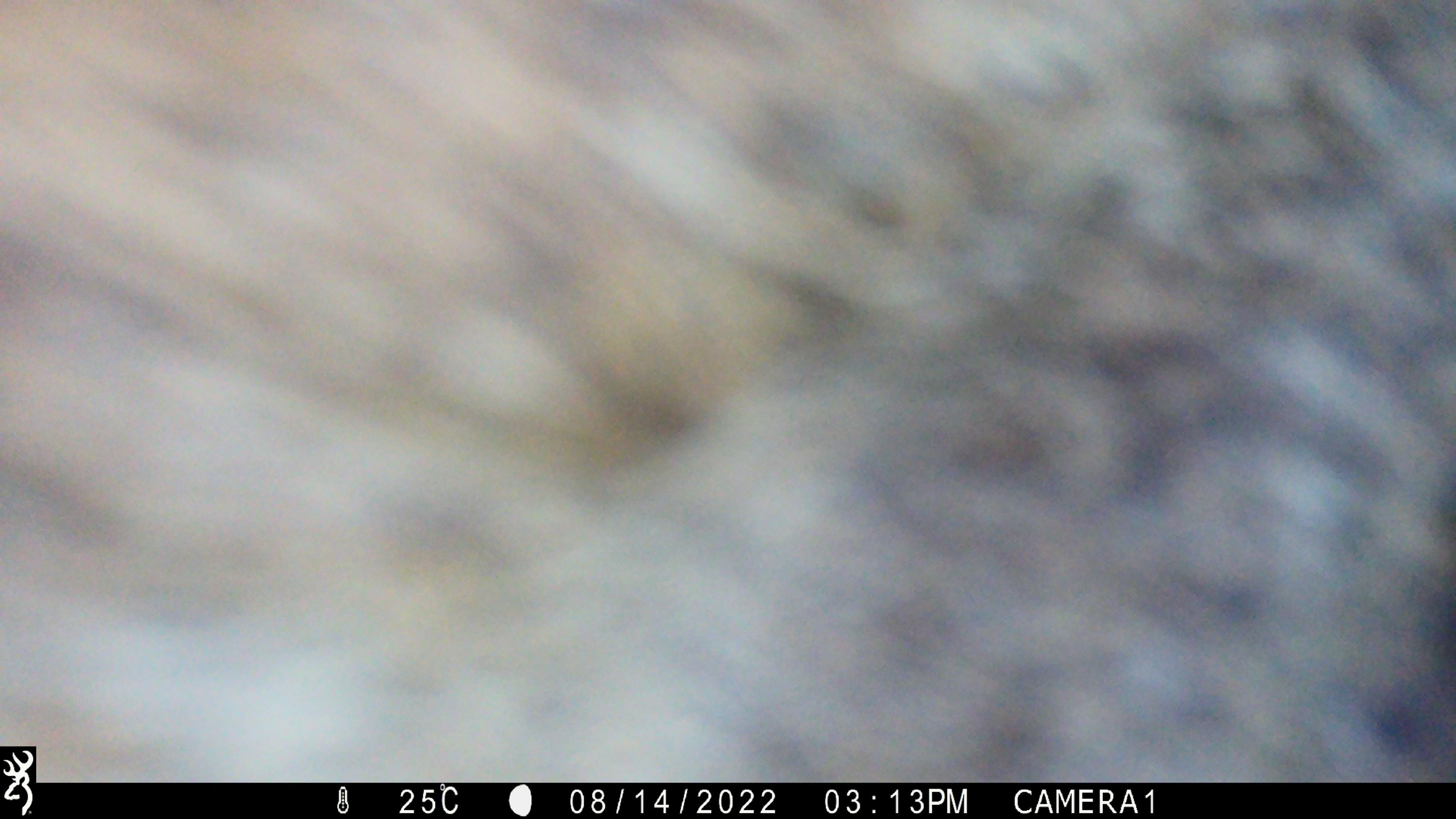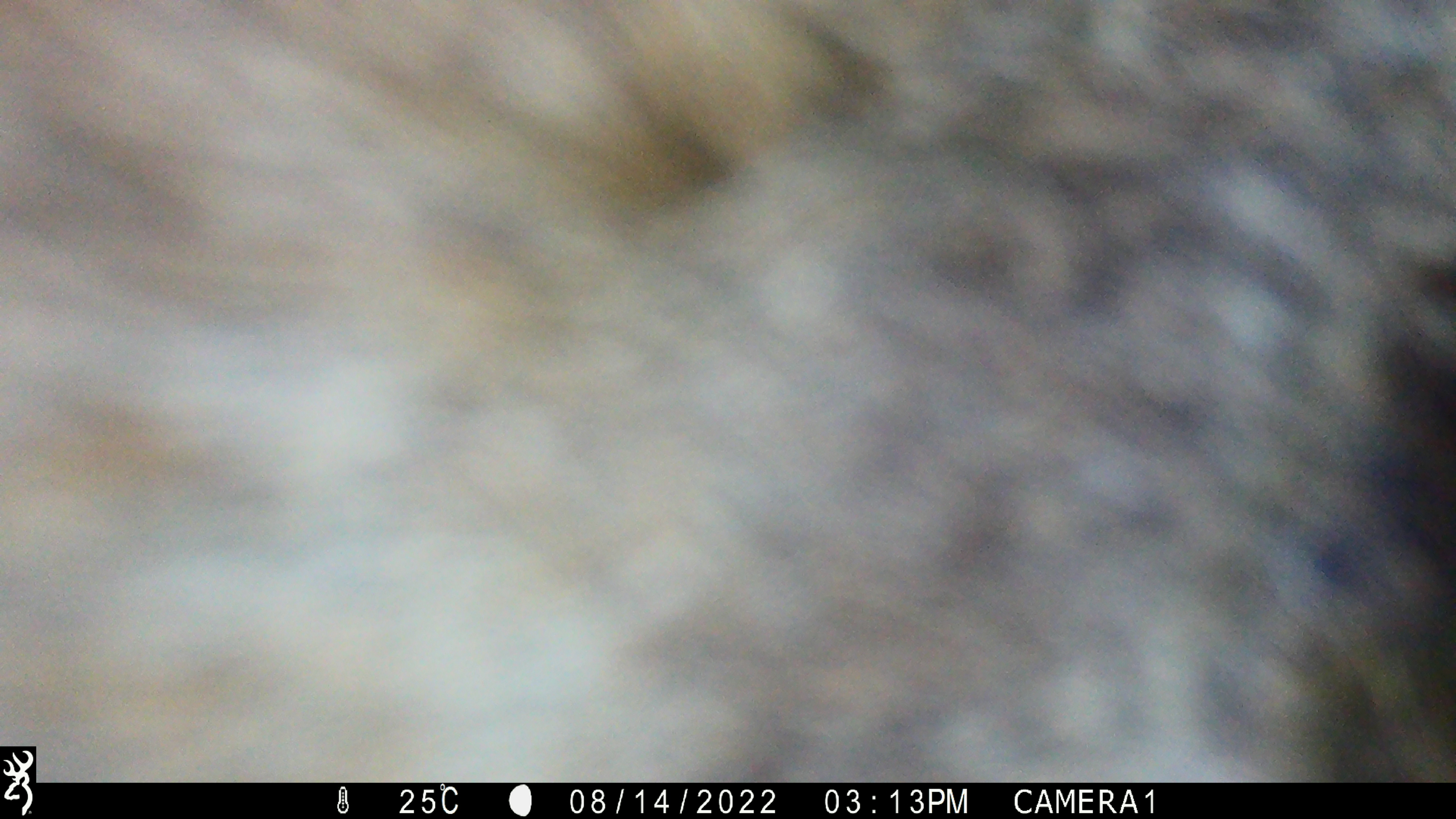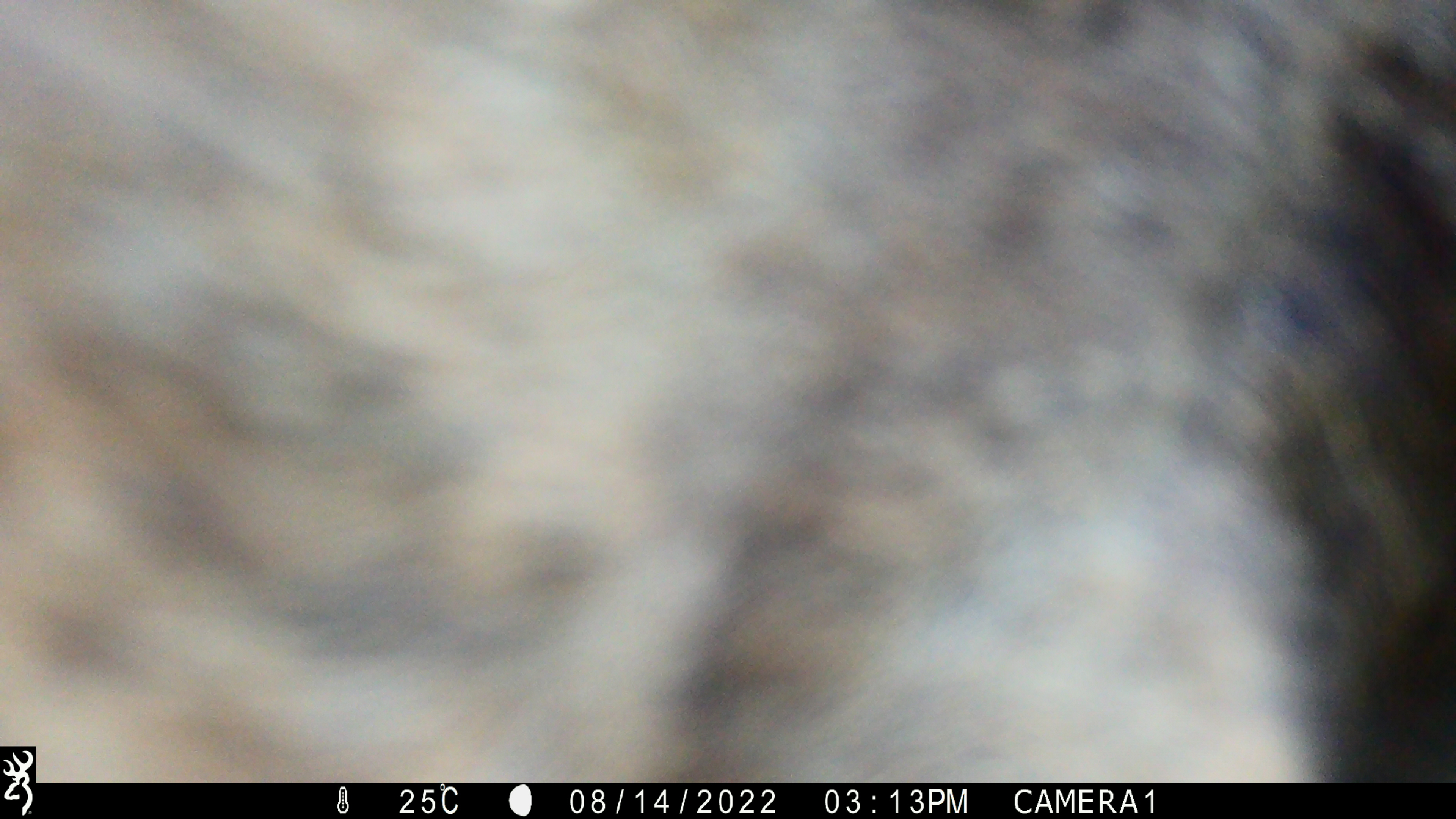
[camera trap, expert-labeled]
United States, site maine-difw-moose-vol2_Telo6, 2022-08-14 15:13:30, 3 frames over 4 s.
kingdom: Animalia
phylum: Chordata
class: Mammalia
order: Artiodactyla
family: Cervidae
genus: Alces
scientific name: Alces alces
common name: moose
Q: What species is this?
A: Moose (Alces alces).